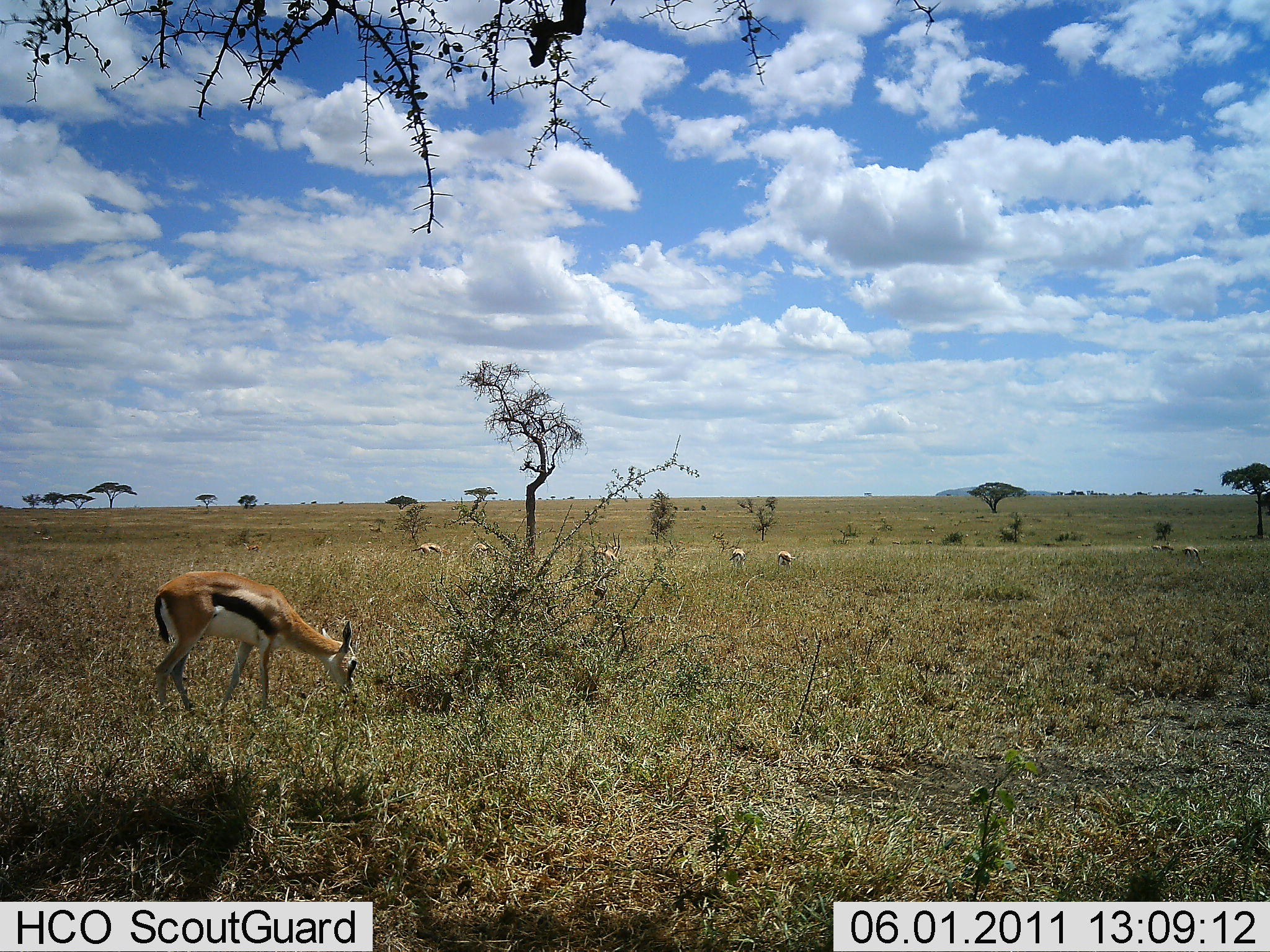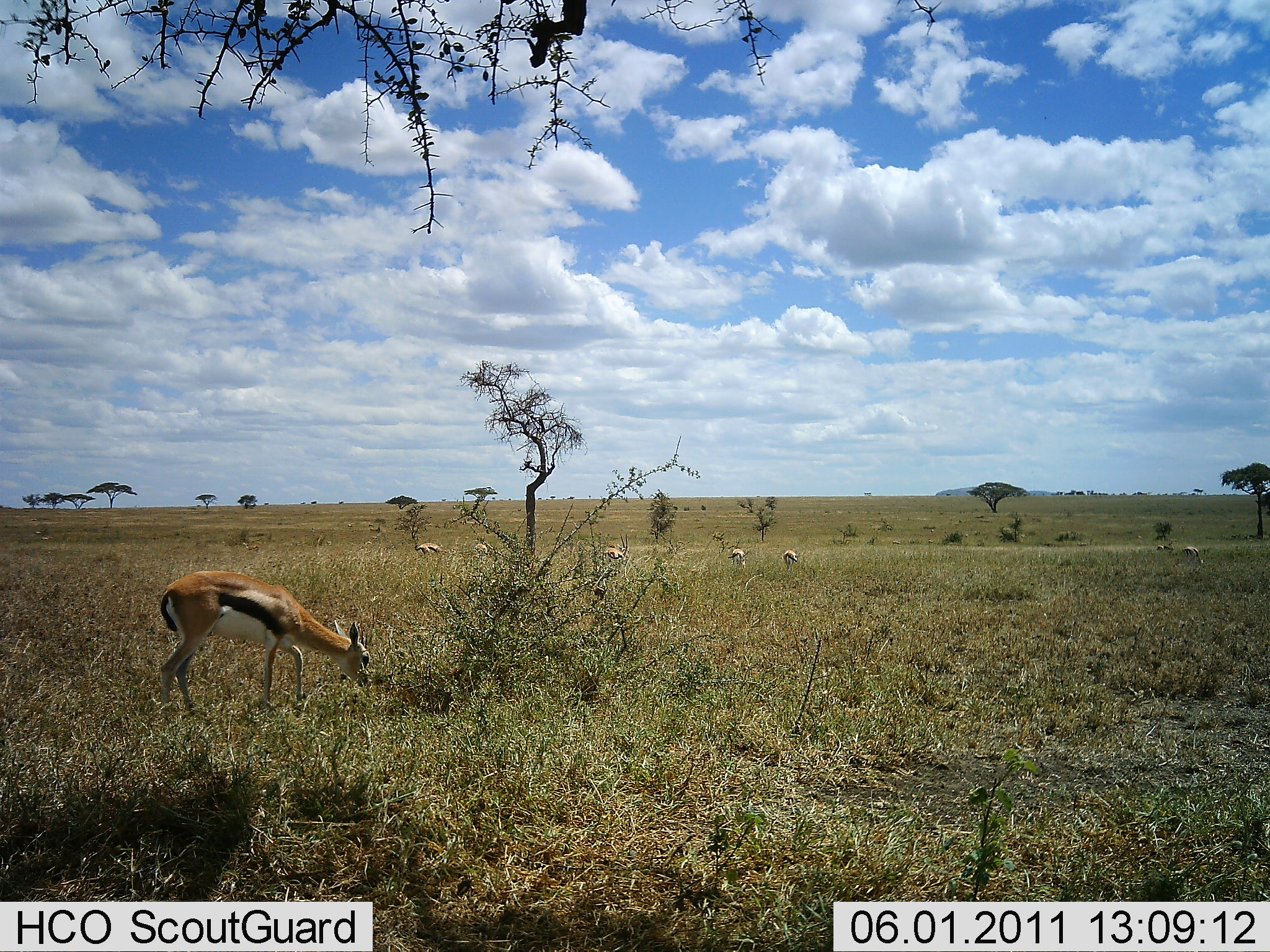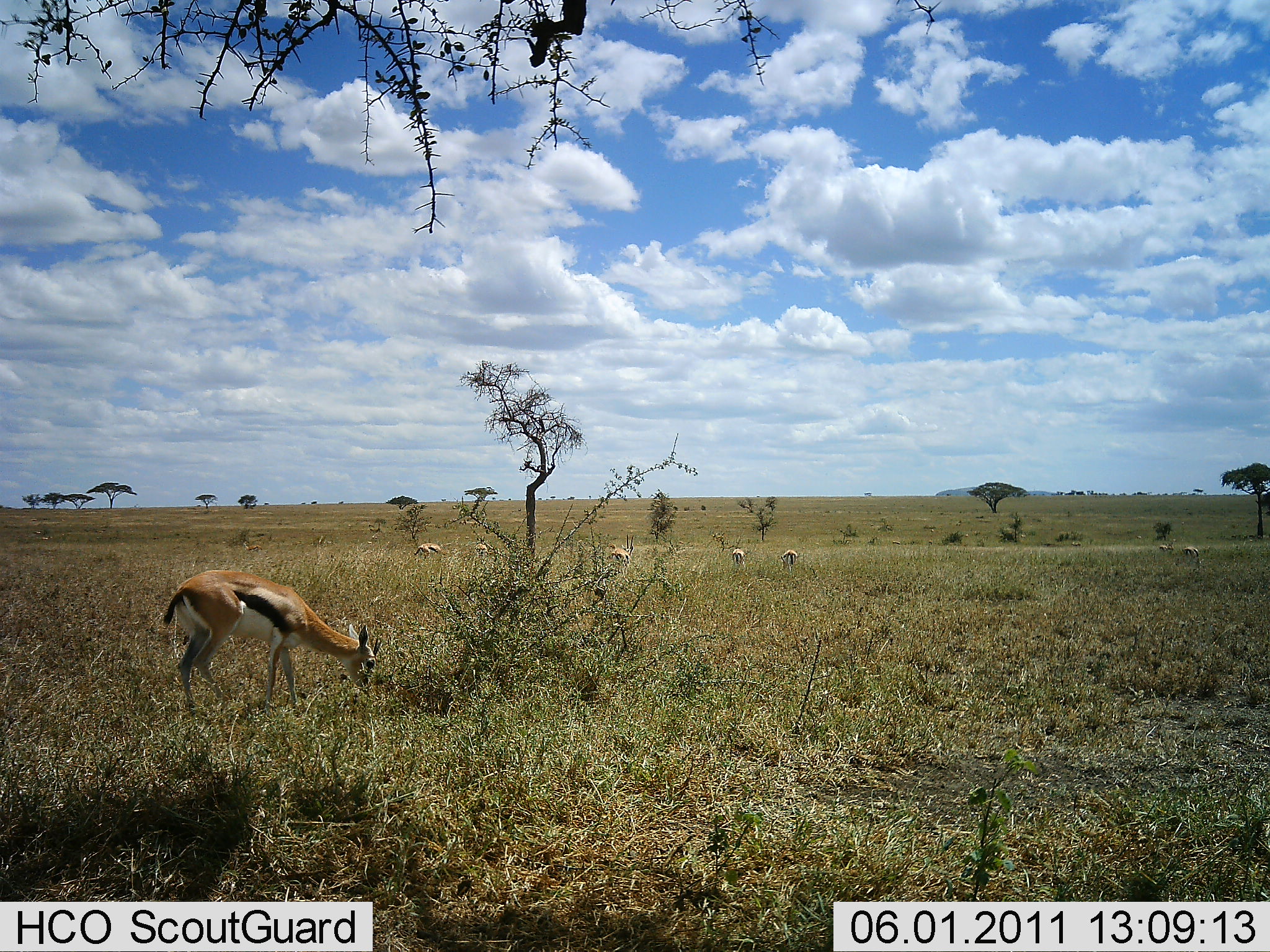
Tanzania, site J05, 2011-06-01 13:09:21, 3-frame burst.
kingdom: Animalia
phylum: Chordata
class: Mammalia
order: Artiodactyla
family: Bovidae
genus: Eudorcas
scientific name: Eudorcas thomsonii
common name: thomson's gazelle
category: gazellethomsons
Gazellethomsons (thomson's gazelle) (Eudorcas thomsonii), count 6. Behavior (volunteer vote fractions): standing 36%, resting 0%, moving 18%, interacting 0%. Young present (vote fraction): 0%. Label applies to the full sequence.